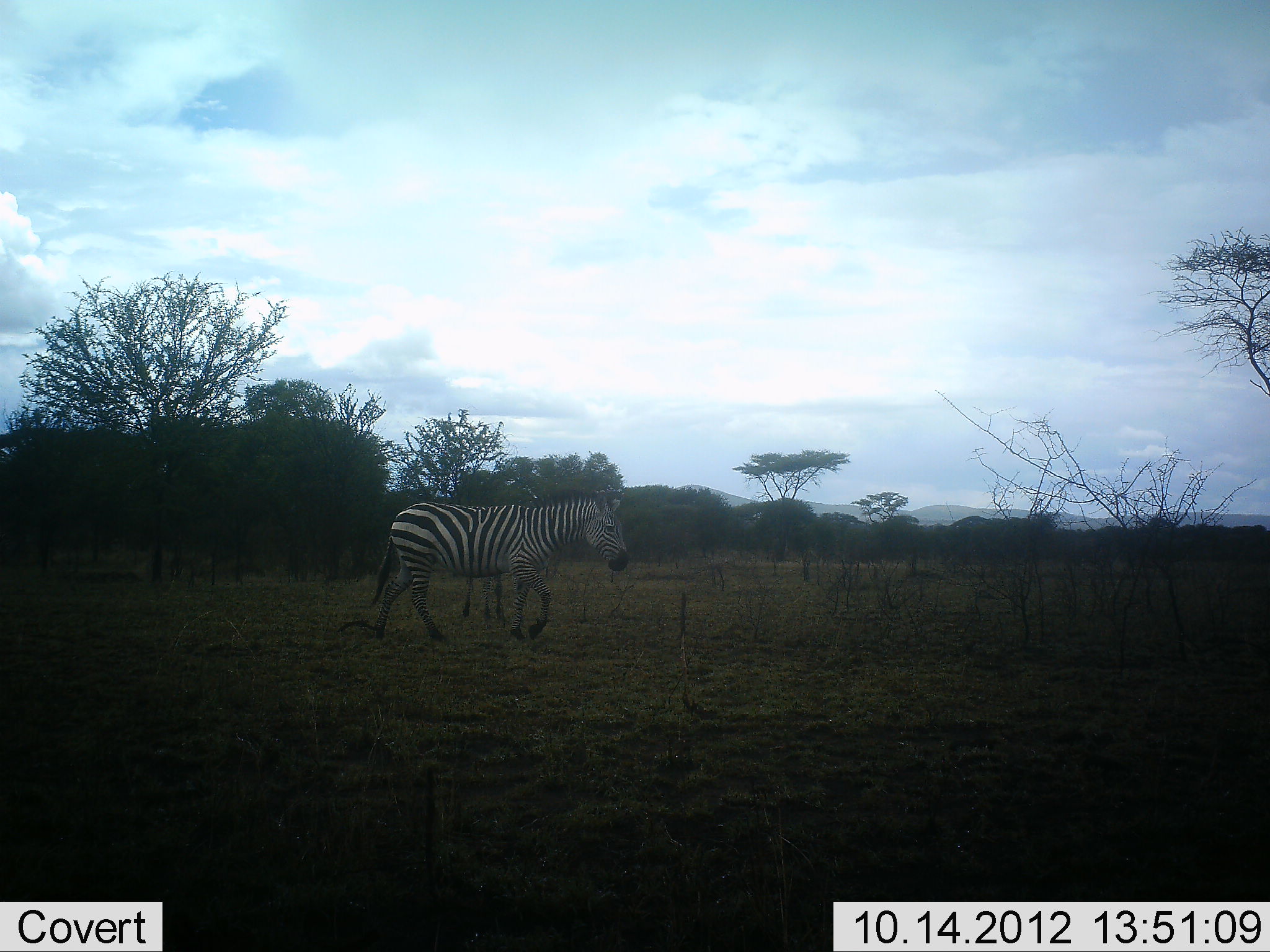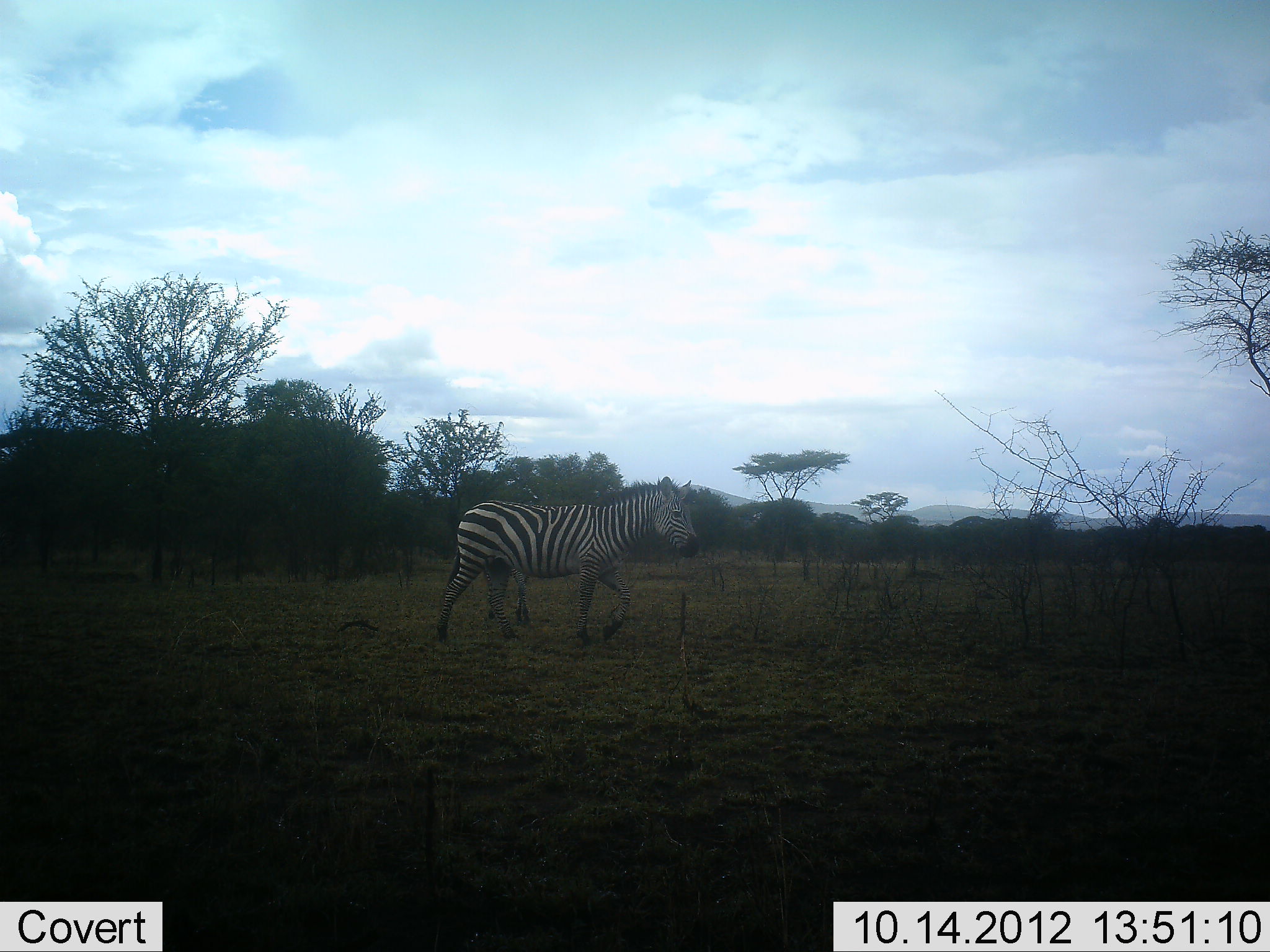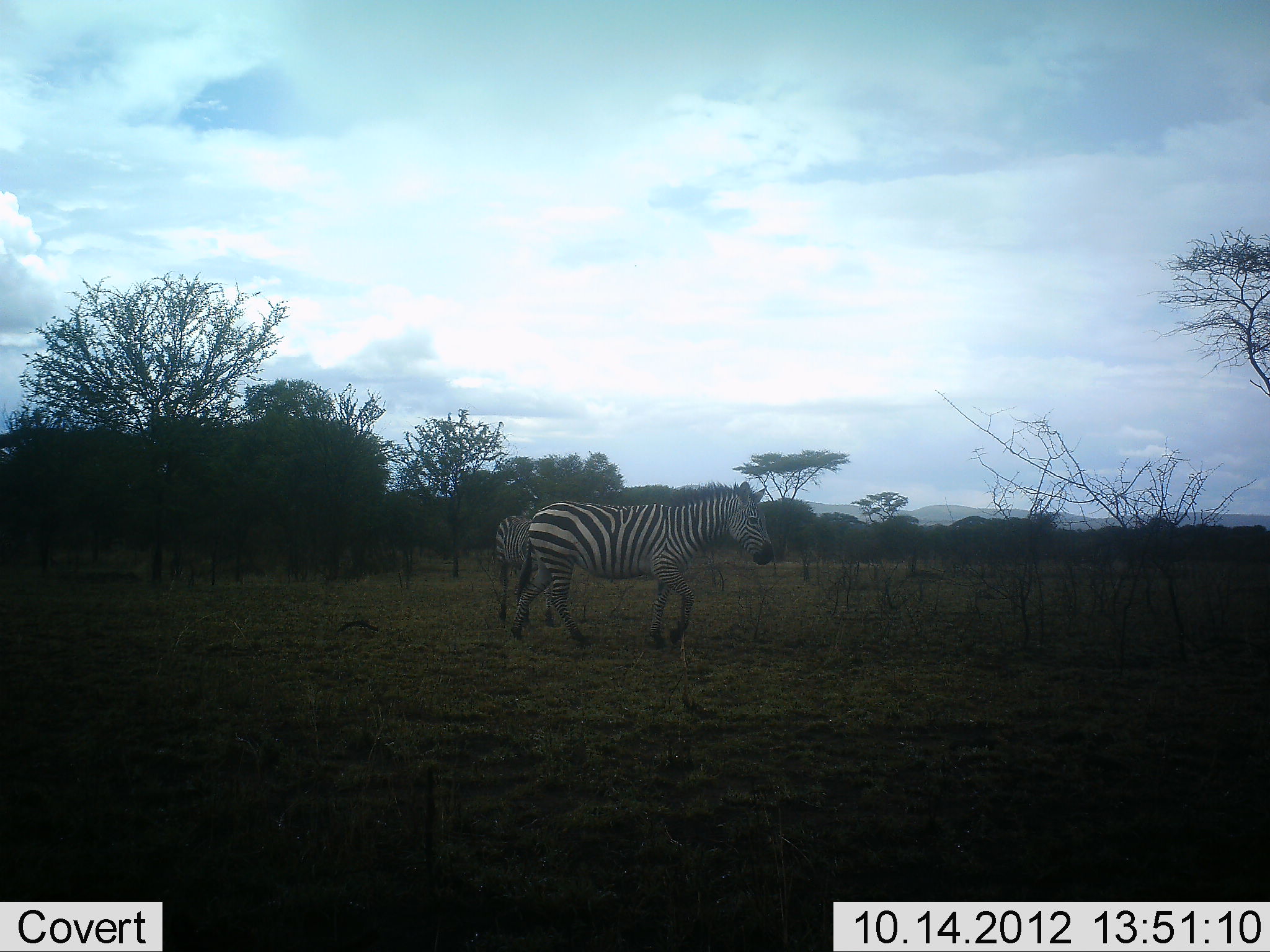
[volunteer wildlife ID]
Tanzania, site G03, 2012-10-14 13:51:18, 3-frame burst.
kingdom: Animalia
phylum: Chordata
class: Mammalia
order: Perissodactyla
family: Equidae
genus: Equus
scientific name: Equus quagga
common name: plains zebra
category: zebra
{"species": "zebra (plains zebra) (Equus quagga)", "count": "2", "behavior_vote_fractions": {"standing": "20%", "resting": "0%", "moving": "90%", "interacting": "0%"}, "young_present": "0%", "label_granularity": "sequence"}